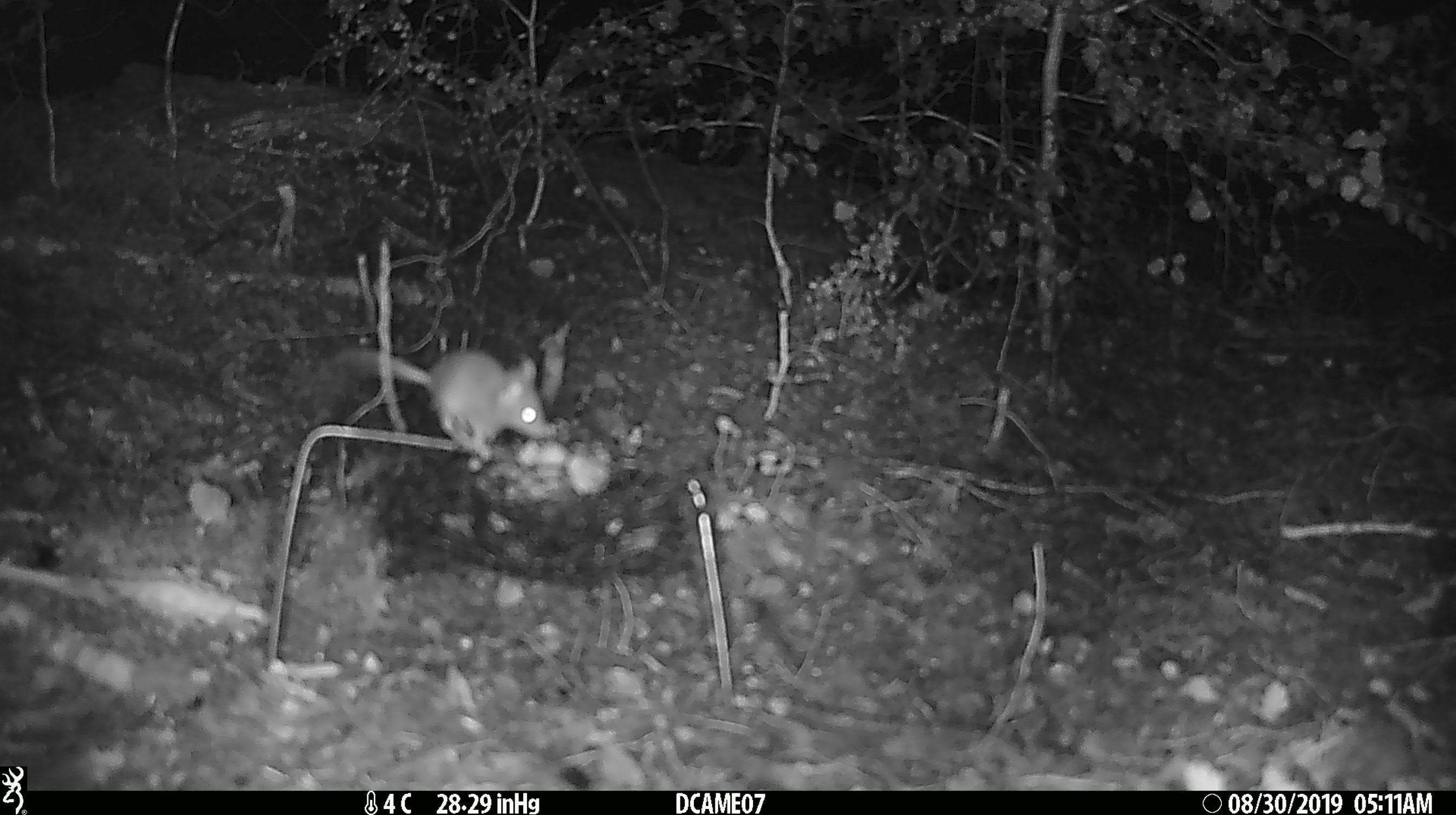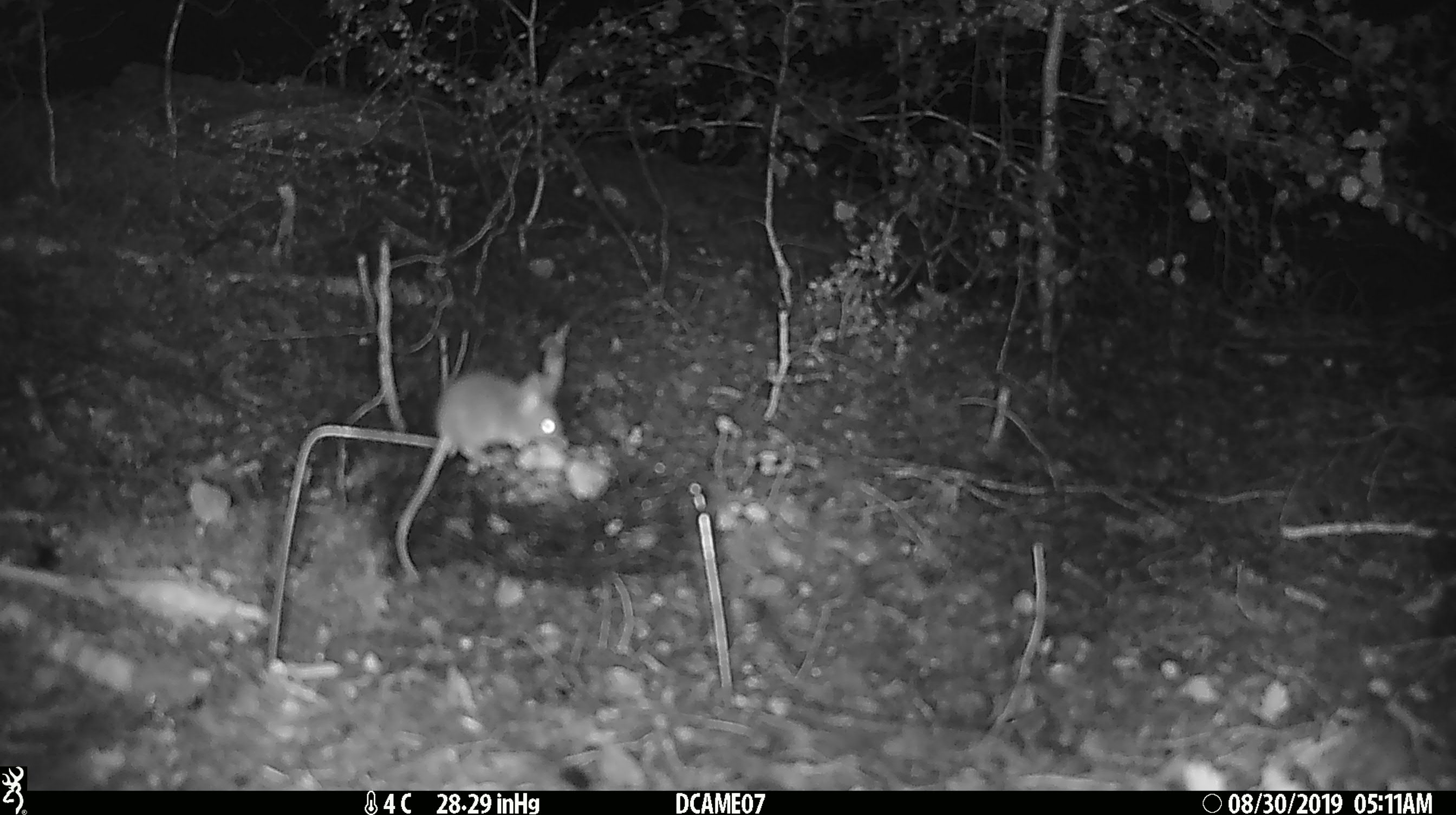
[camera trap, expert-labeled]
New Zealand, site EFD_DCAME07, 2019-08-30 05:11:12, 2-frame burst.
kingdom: Animalia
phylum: Chordata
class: Mammalia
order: Rodentia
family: Muridae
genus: Mus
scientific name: Mus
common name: mouse